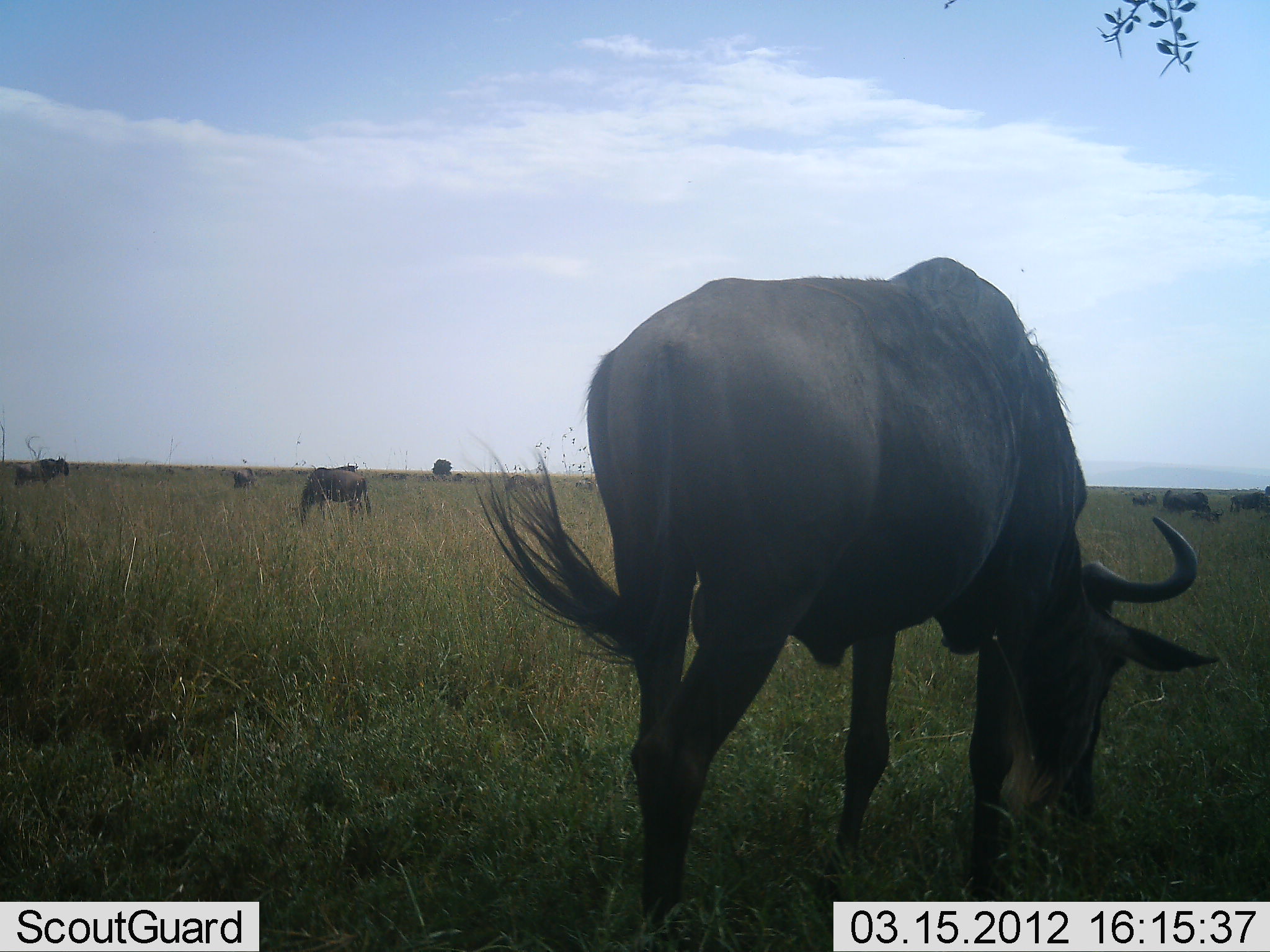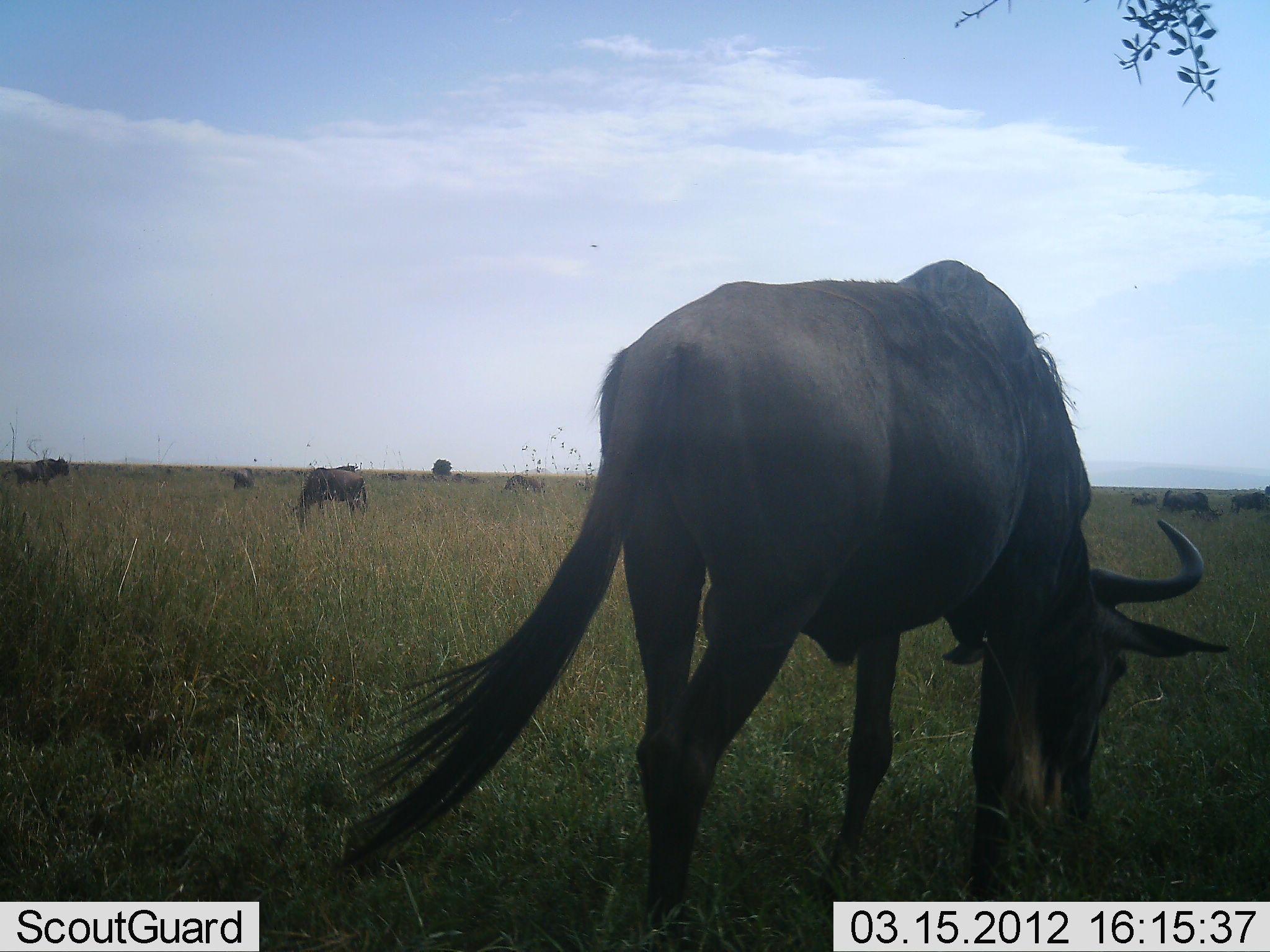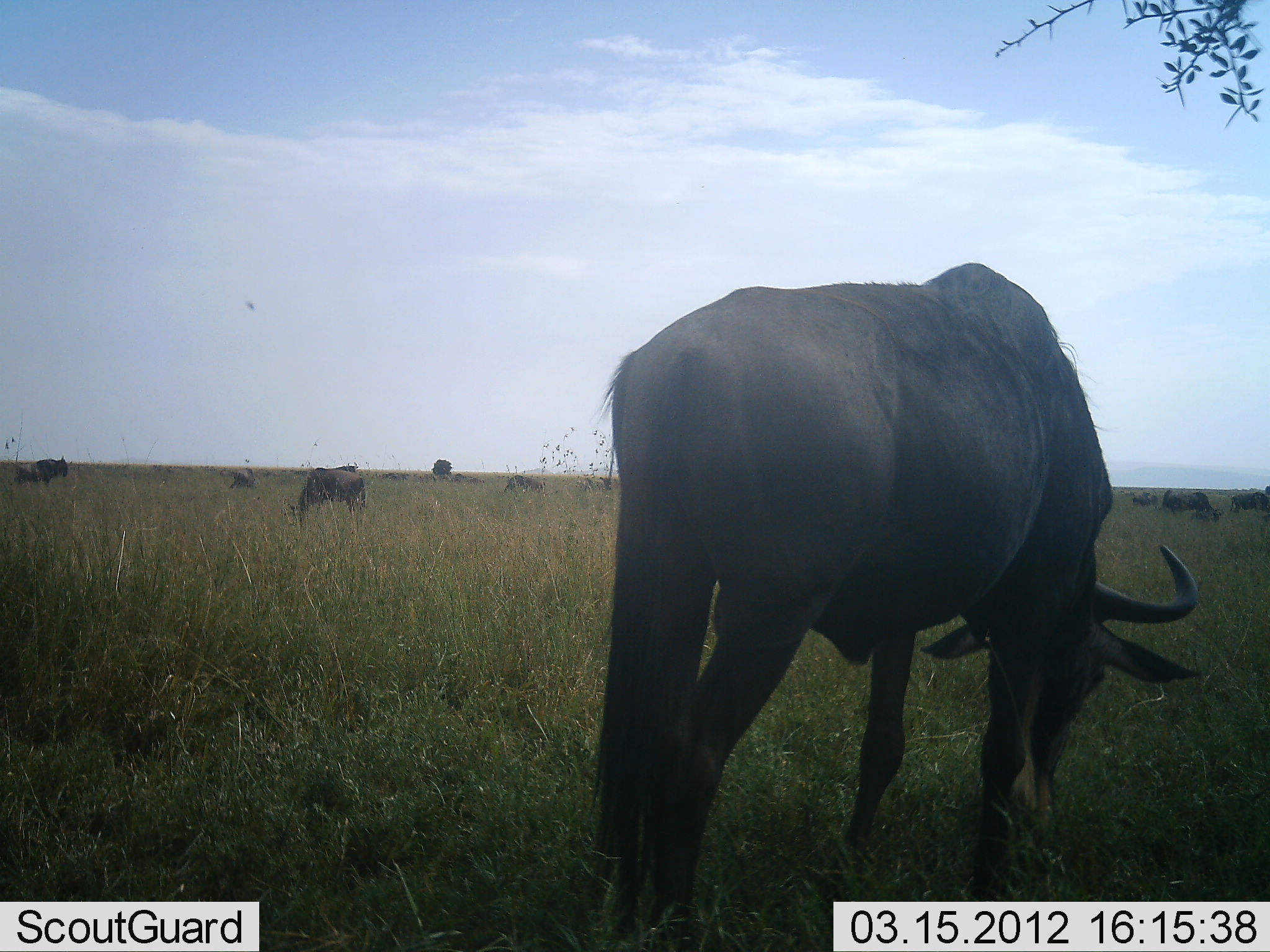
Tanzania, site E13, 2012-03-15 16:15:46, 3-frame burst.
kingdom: Animalia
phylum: Chordata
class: Mammalia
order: Artiodactyla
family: Bovidae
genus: Connochaetes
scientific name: Connochaetes taurinus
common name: blue wildebeest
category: wildebeest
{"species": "wildebeest (blue wildebeest) (Connochaetes taurinus)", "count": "8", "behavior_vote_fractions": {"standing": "29%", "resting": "0%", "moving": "0%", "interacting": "0%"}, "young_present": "0%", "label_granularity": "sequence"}